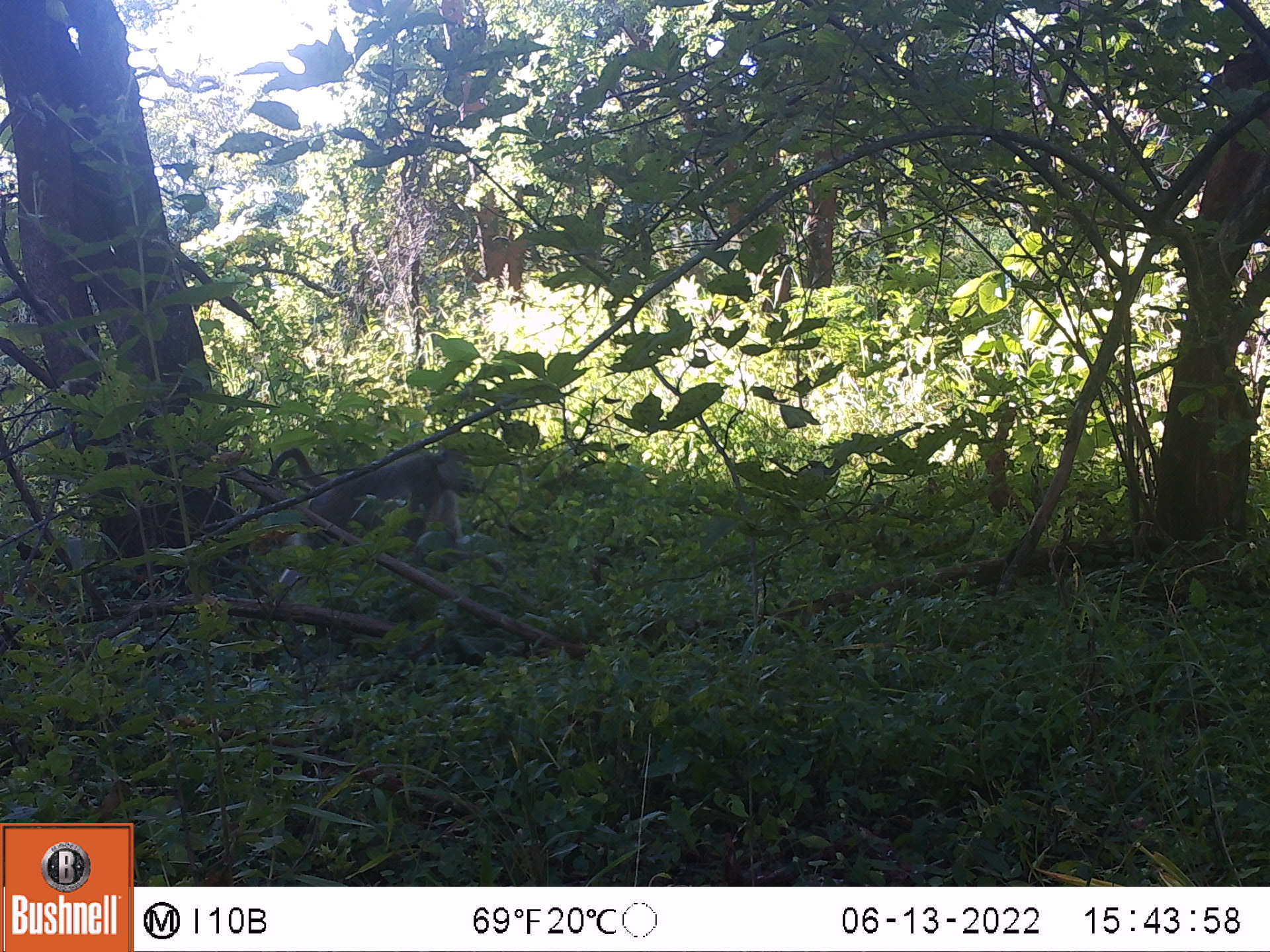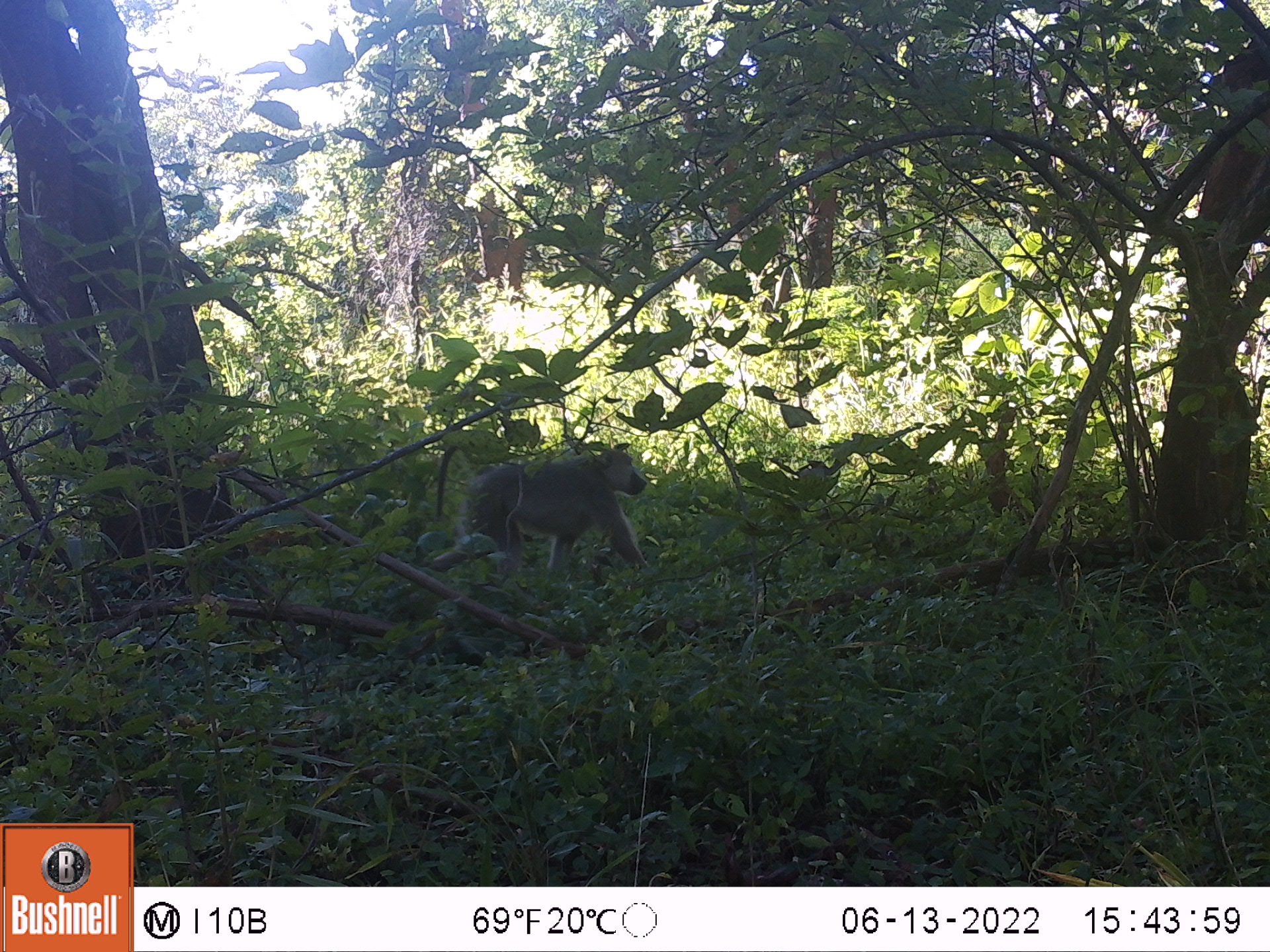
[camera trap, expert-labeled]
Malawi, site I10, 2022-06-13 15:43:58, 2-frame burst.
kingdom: Animalia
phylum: Chordata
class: Mammalia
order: Primates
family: Cercopithecidae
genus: Papio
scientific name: Papio cynocephalus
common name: yellow baboon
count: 1